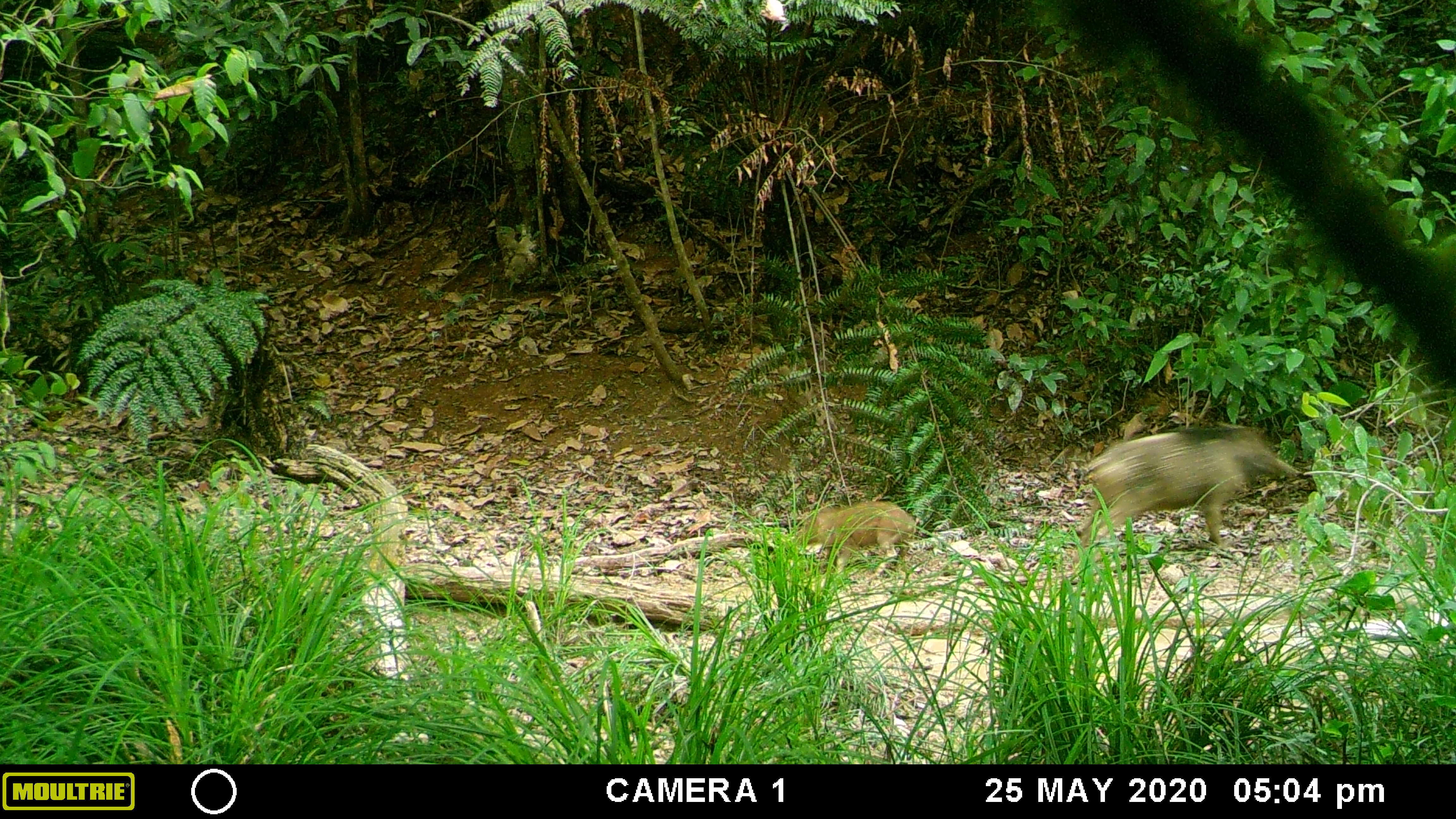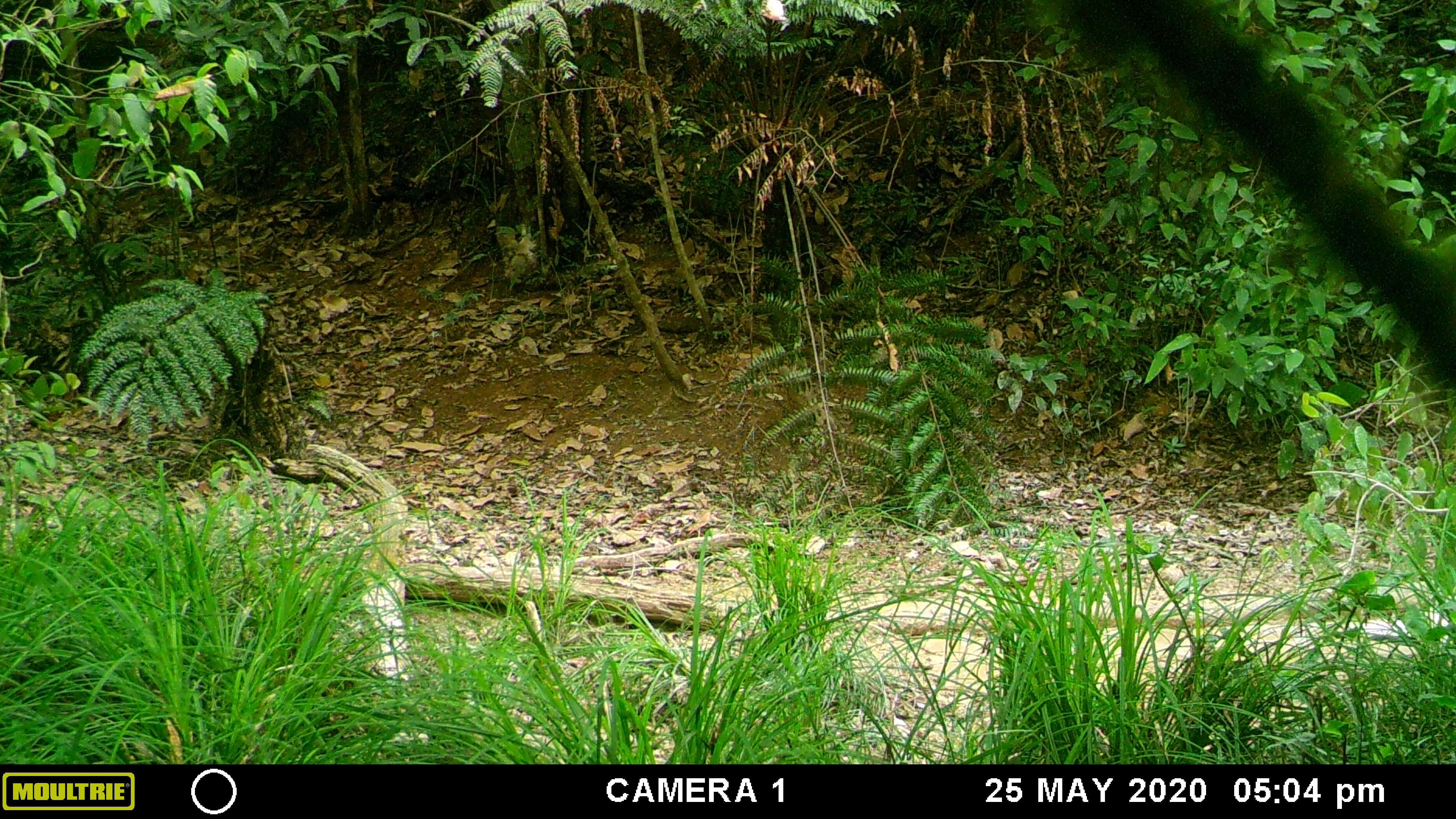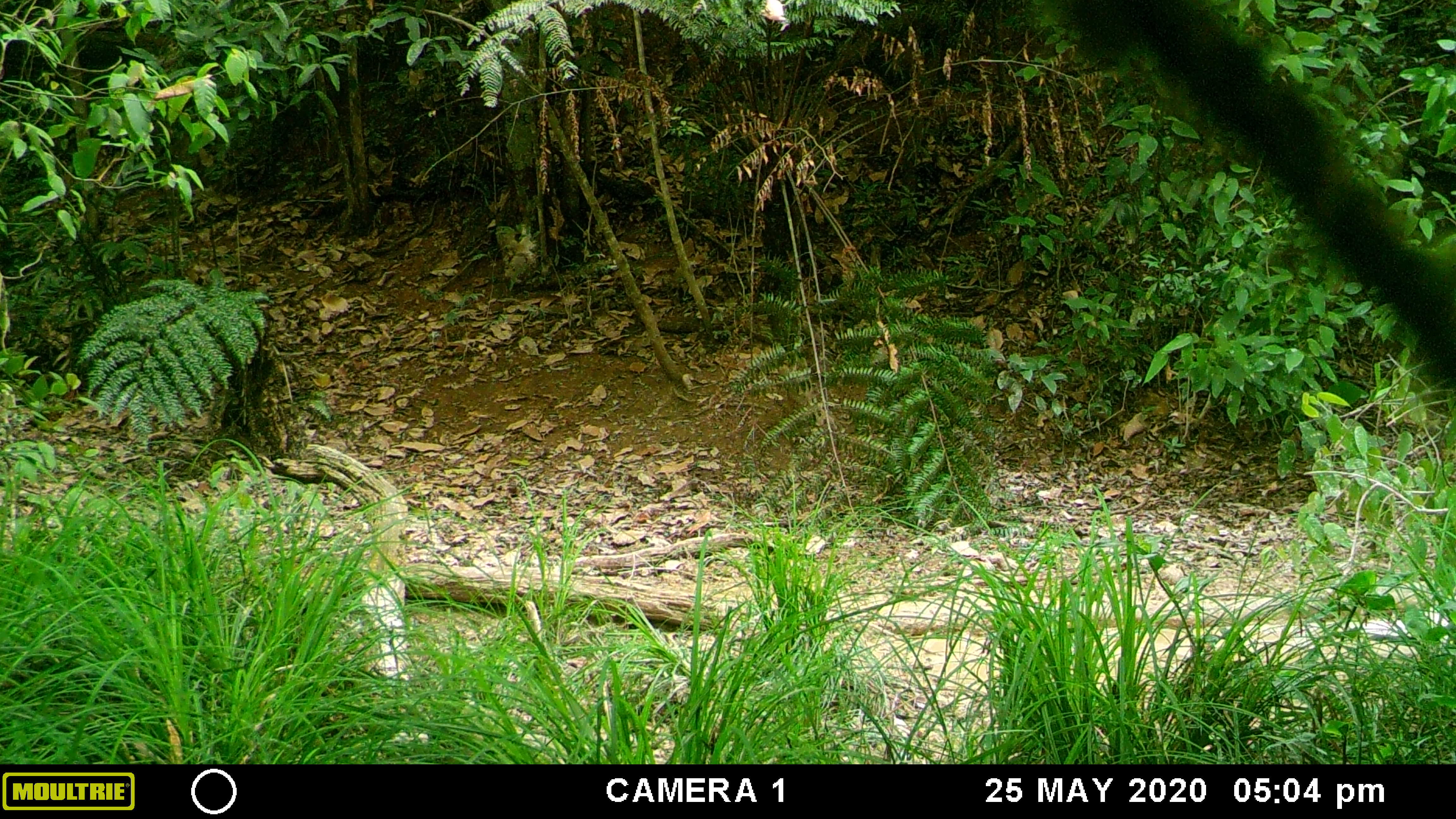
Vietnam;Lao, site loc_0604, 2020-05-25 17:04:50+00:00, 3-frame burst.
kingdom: Animalia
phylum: Chordata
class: Mammalia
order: Artiodactyla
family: Suidae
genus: Sus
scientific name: Sus scrofa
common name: eurasian wild pig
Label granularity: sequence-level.